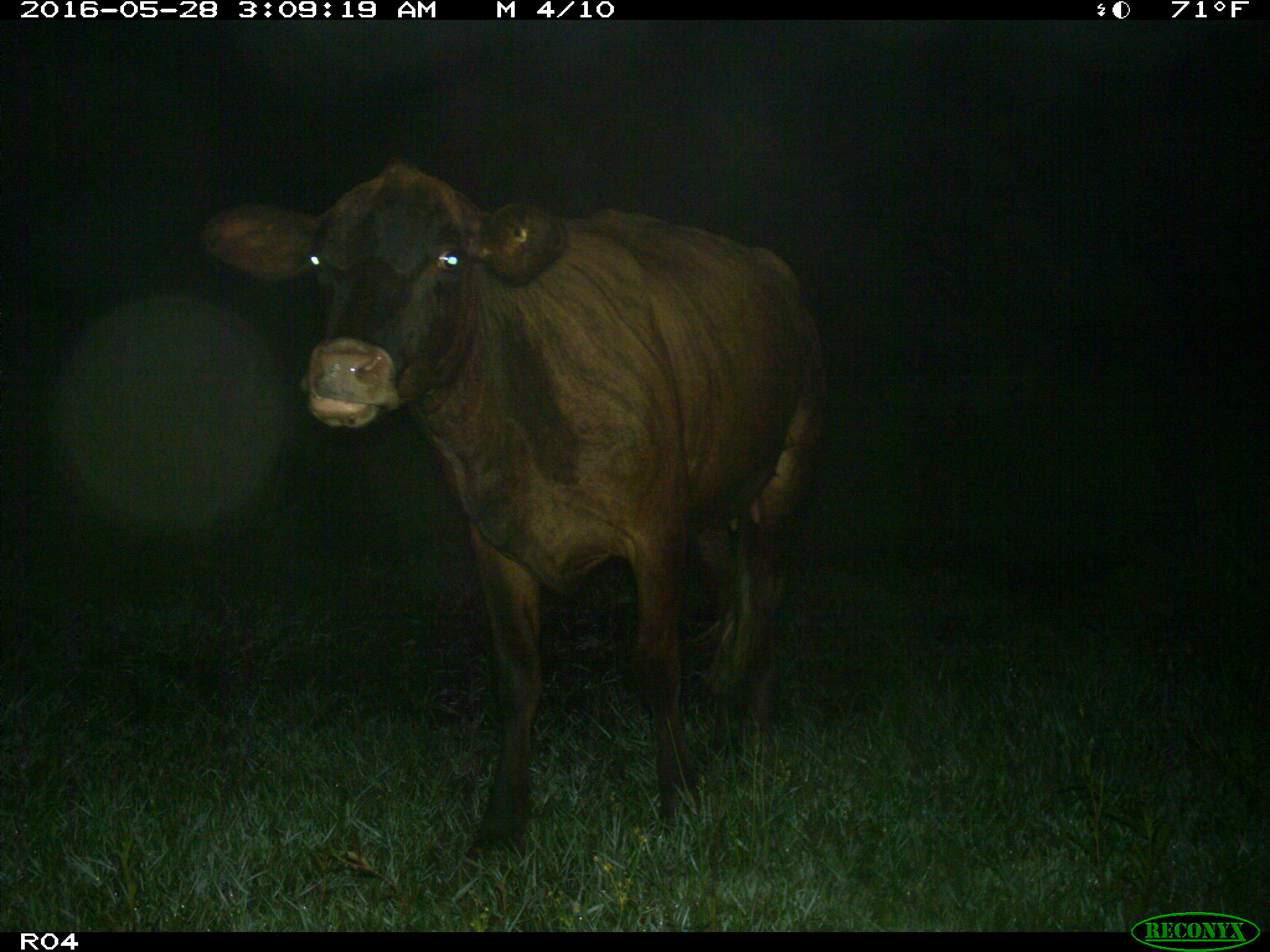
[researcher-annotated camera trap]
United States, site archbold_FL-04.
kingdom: Animalia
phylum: Chordata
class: Mammalia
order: Artiodactyla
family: Bovidae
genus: Bos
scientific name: Bos taurus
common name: domestic cow